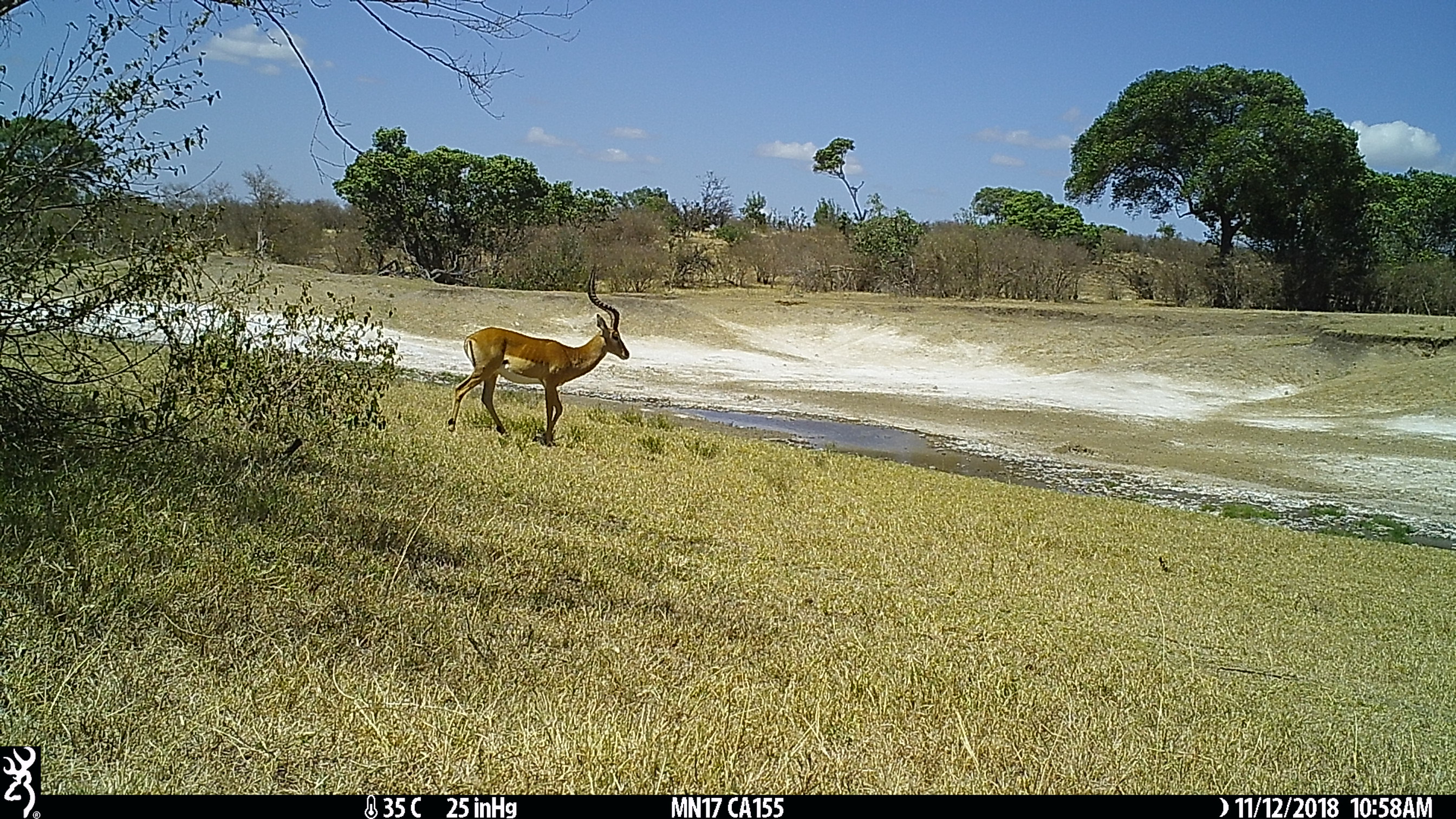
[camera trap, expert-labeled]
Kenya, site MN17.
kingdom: Animalia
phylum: Chordata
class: Mammalia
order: Artiodactyla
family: Bovidae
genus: Aepyceros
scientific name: Aepyceros melampus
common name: impala